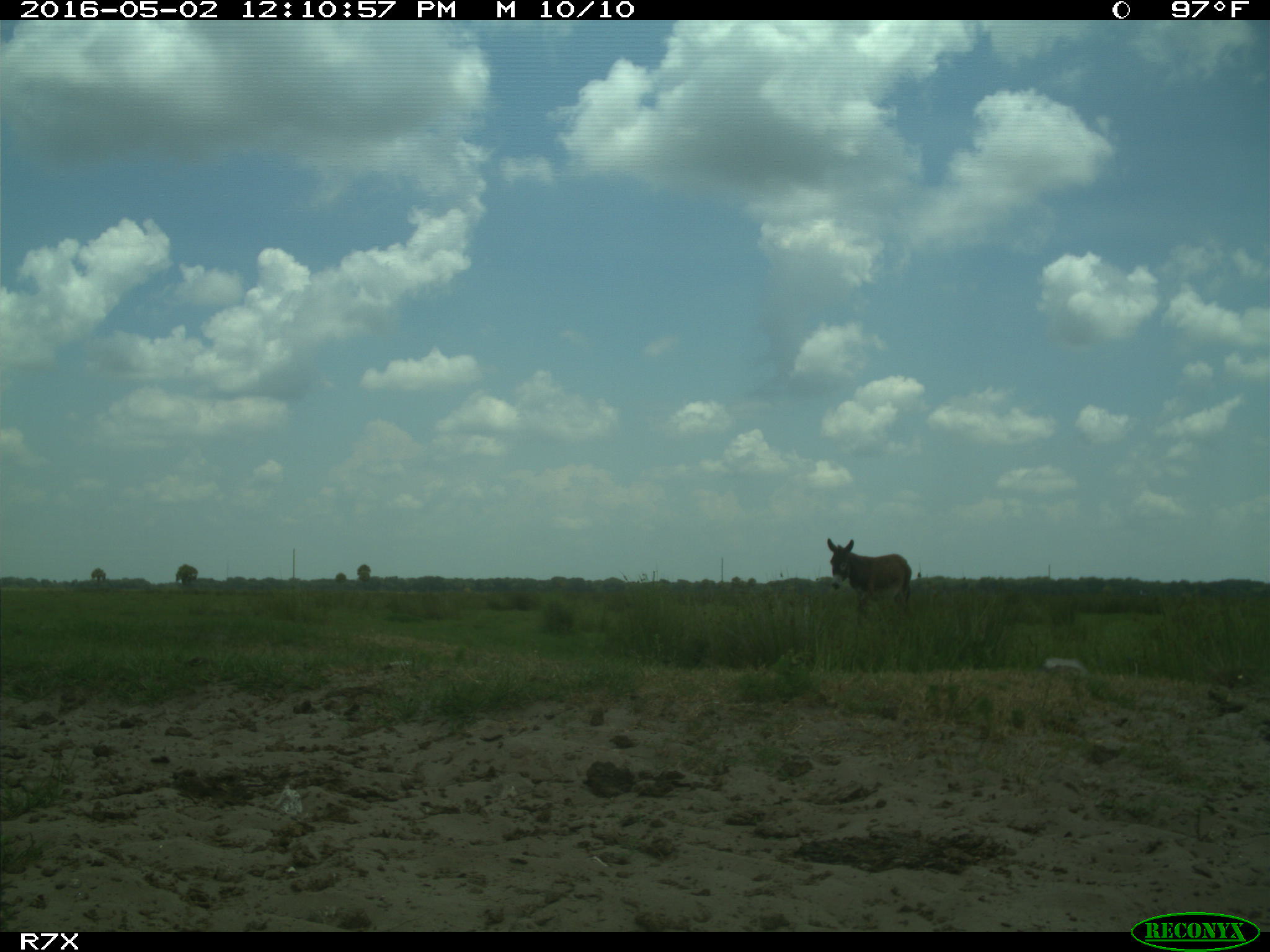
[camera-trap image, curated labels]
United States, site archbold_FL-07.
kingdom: Animalia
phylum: Chordata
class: Mammalia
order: Artiodactyla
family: Bovidae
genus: Bos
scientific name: Bos taurus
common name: domestic cow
Bos taurus (domestic cow).